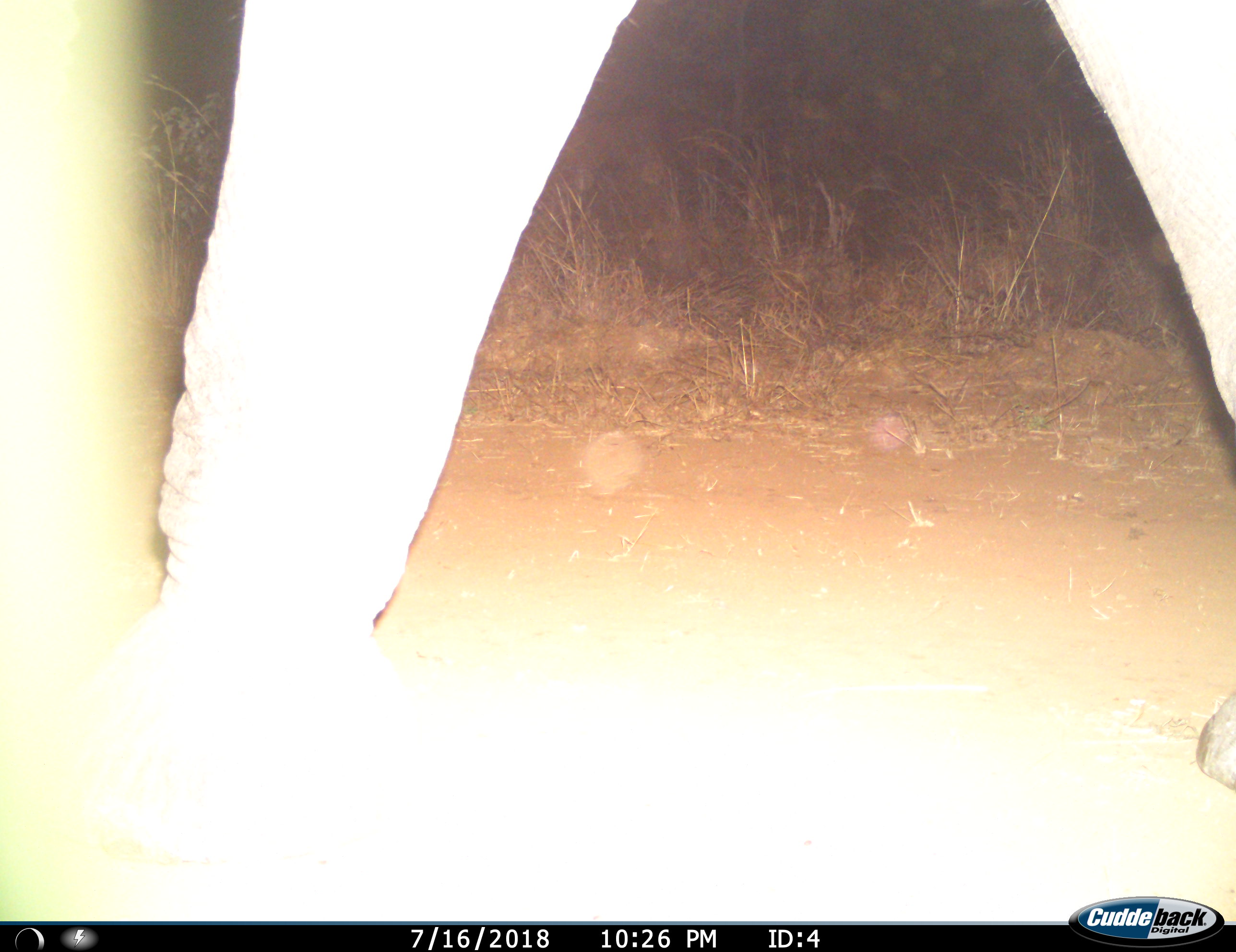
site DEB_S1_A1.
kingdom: Animalia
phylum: Chordata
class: Mammalia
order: Proboscidea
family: Elephantidae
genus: Loxodonta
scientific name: Loxodonta africana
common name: african bush elephant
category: elephant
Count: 1.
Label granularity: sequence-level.